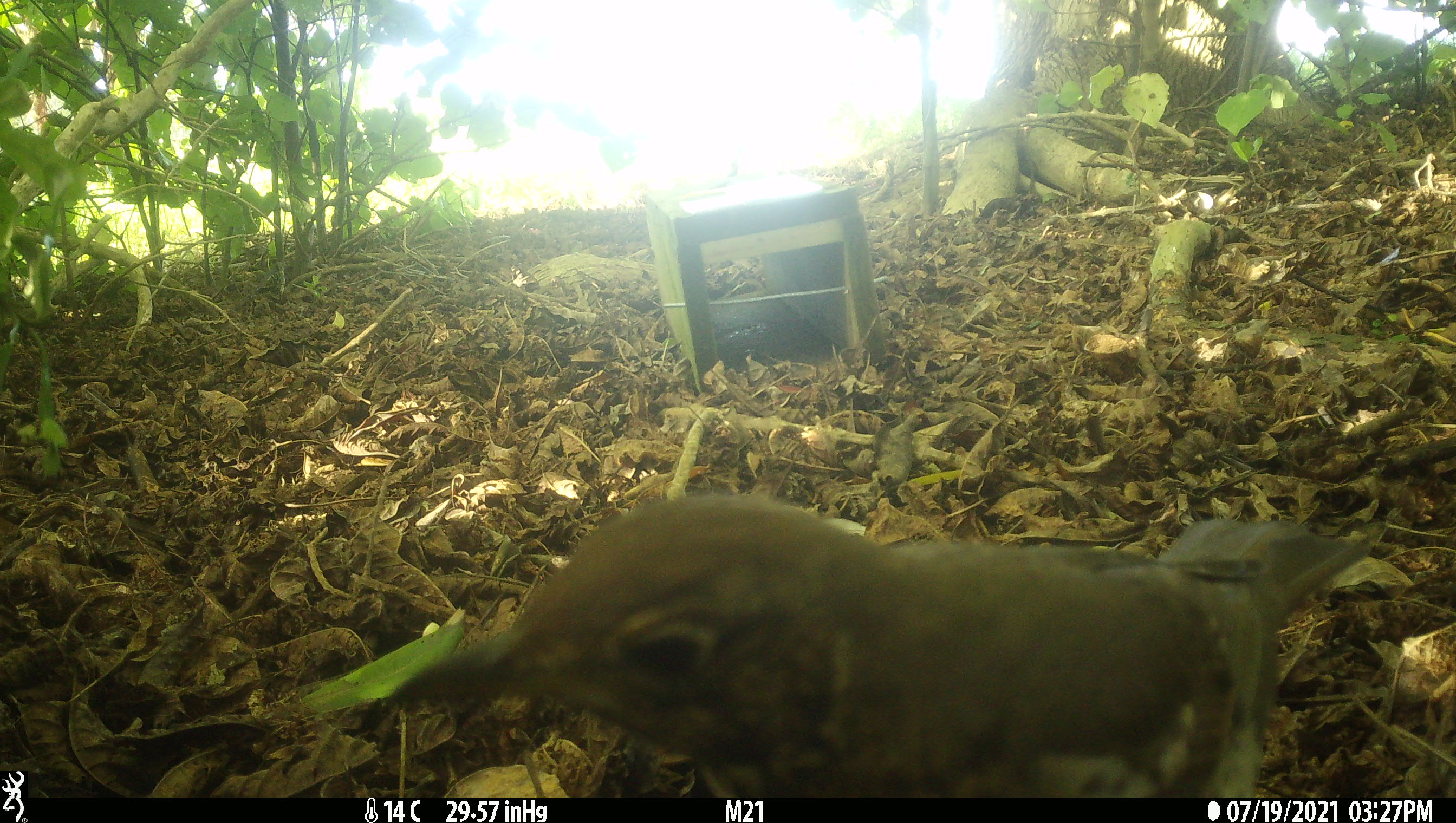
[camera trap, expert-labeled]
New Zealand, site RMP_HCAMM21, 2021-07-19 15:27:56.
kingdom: Animalia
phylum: Chordata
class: Aves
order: Passeriformes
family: Turdidae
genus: Turdus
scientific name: Turdus philomelos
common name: song thrush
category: thrush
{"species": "thrush (song thrush) (Turdus philomelos)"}